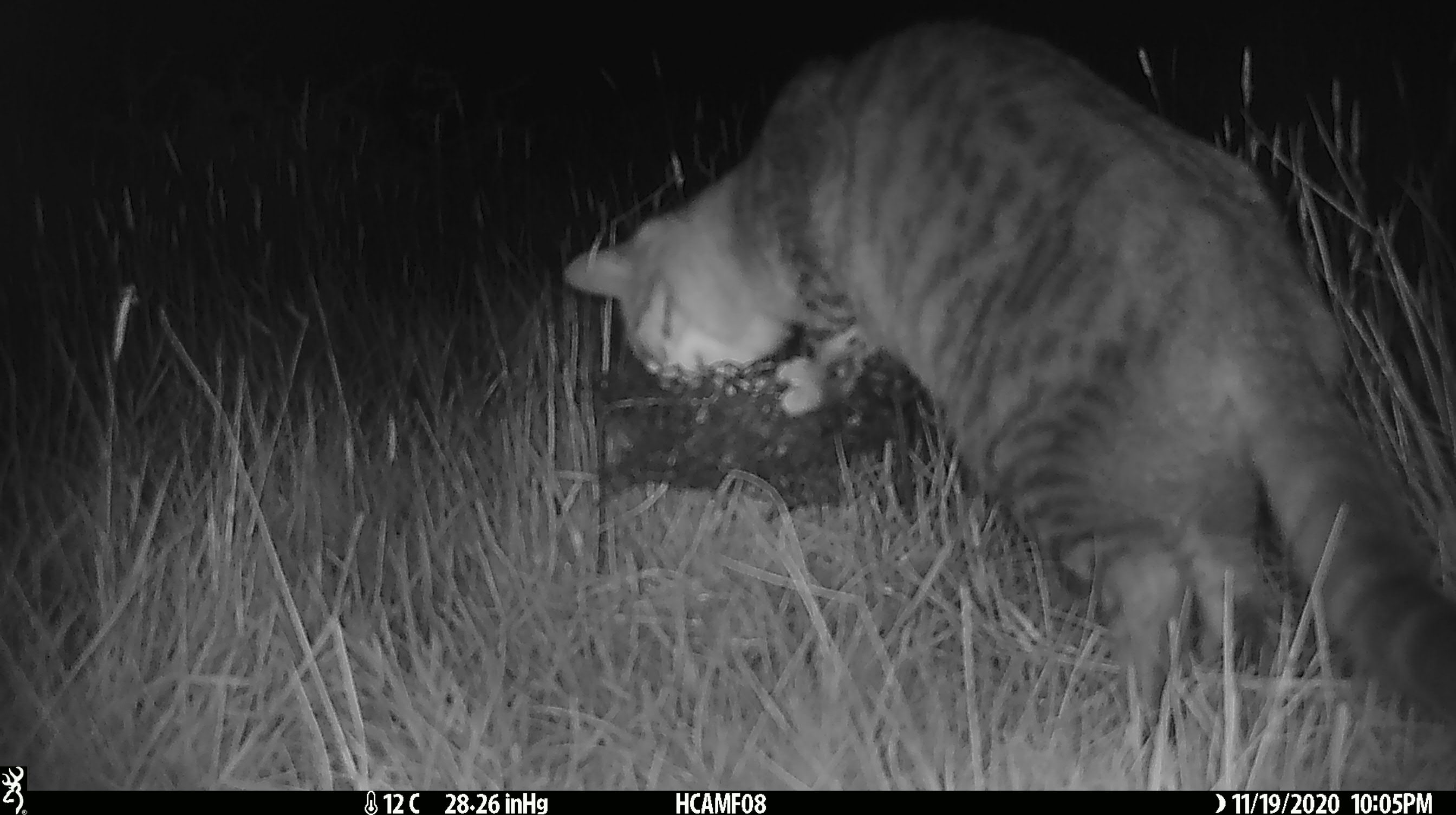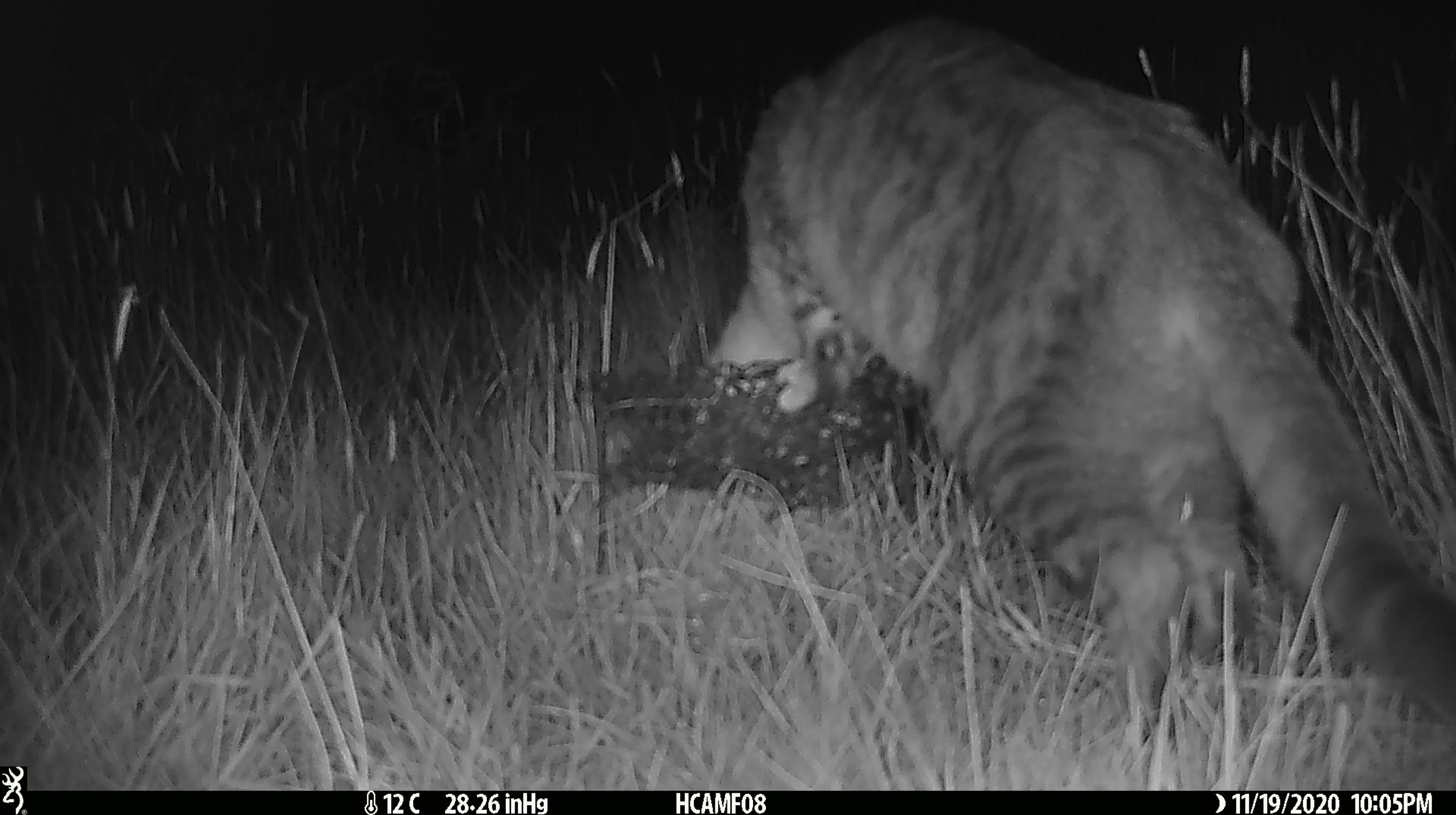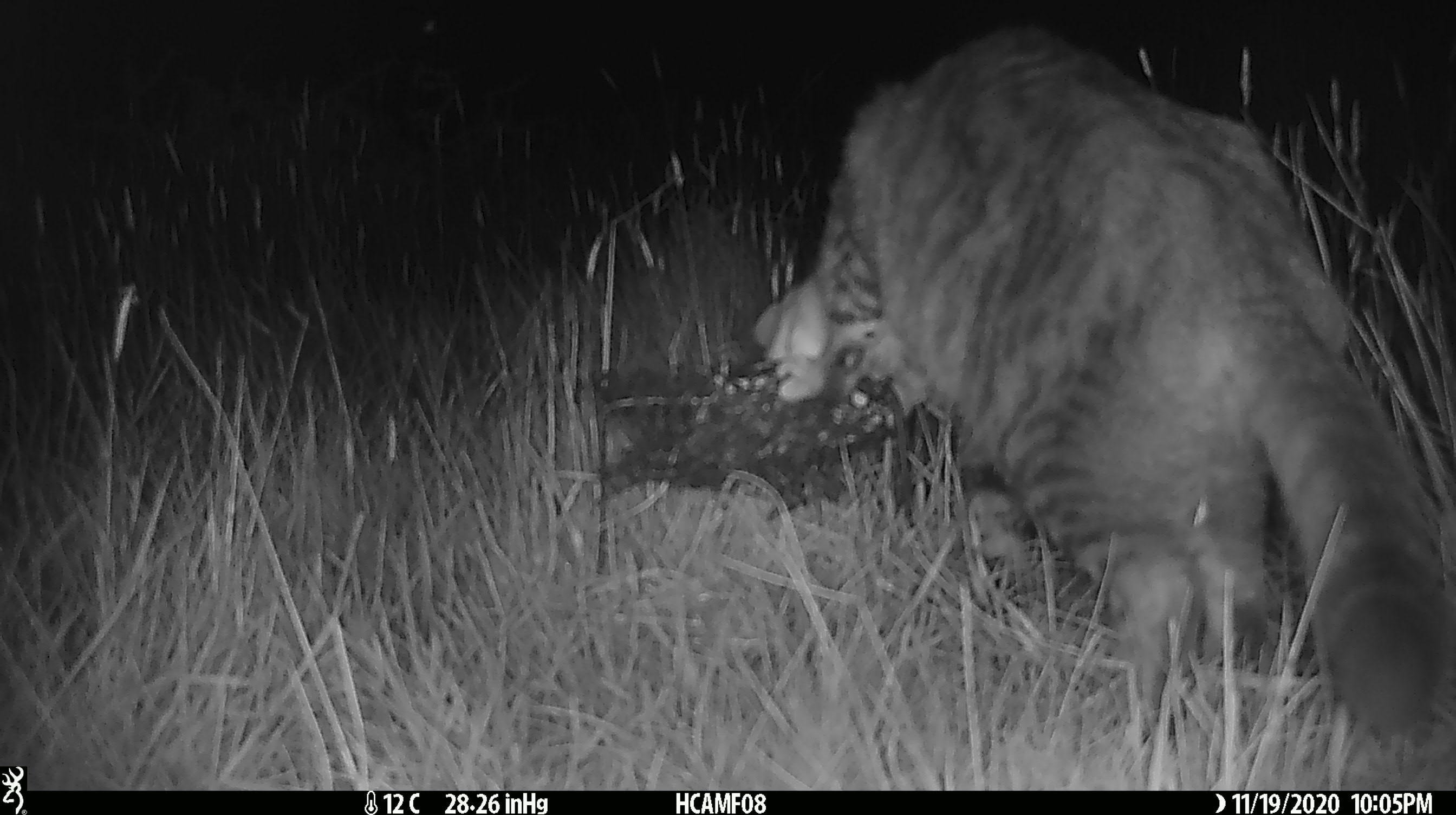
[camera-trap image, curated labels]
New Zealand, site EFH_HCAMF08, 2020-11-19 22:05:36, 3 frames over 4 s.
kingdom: Animalia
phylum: Chordata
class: Mammalia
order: Carnivora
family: Felidae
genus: Felis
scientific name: Felis catus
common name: domestic cat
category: cat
Cat (domestic cat) (Felis catus).